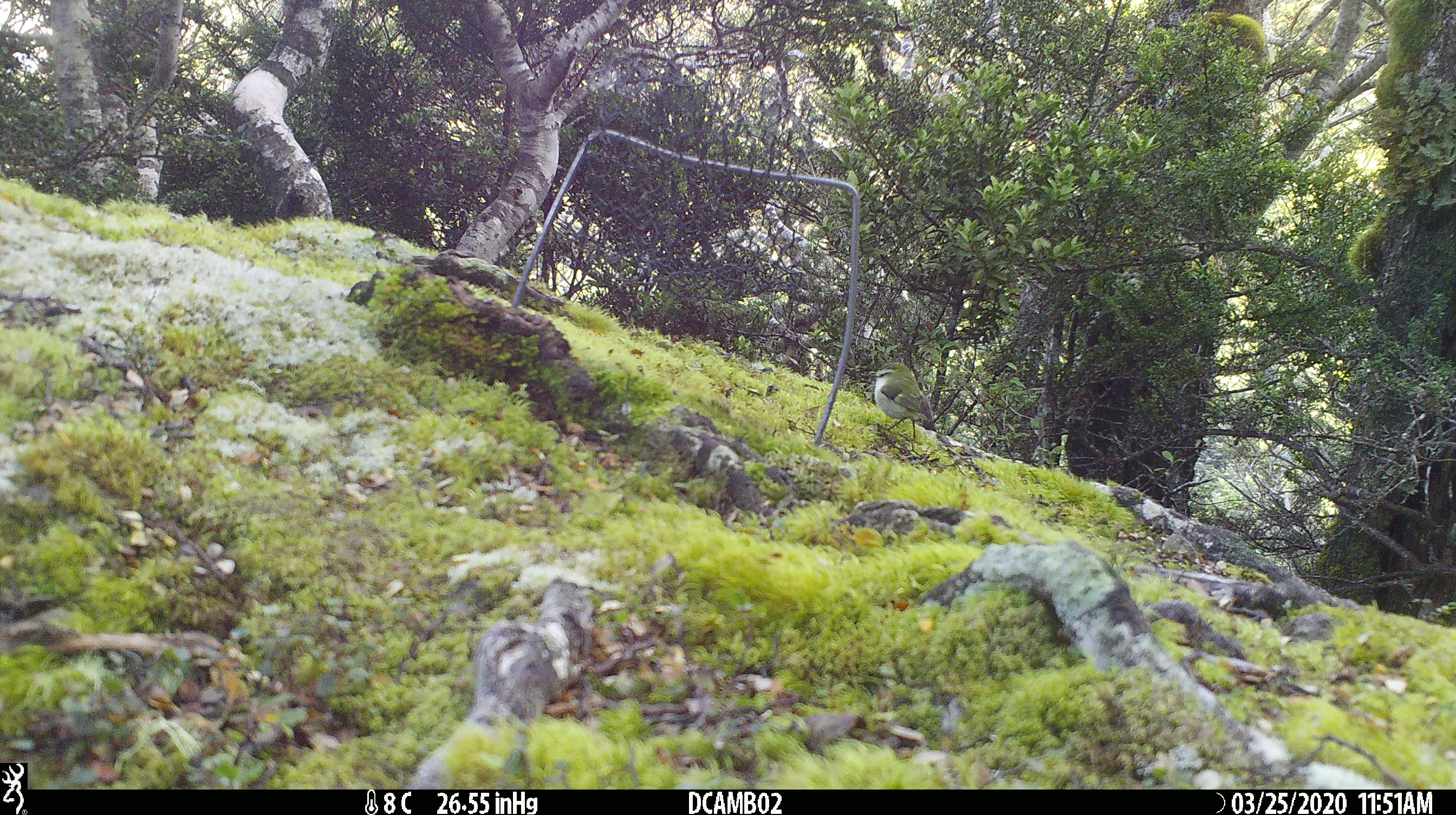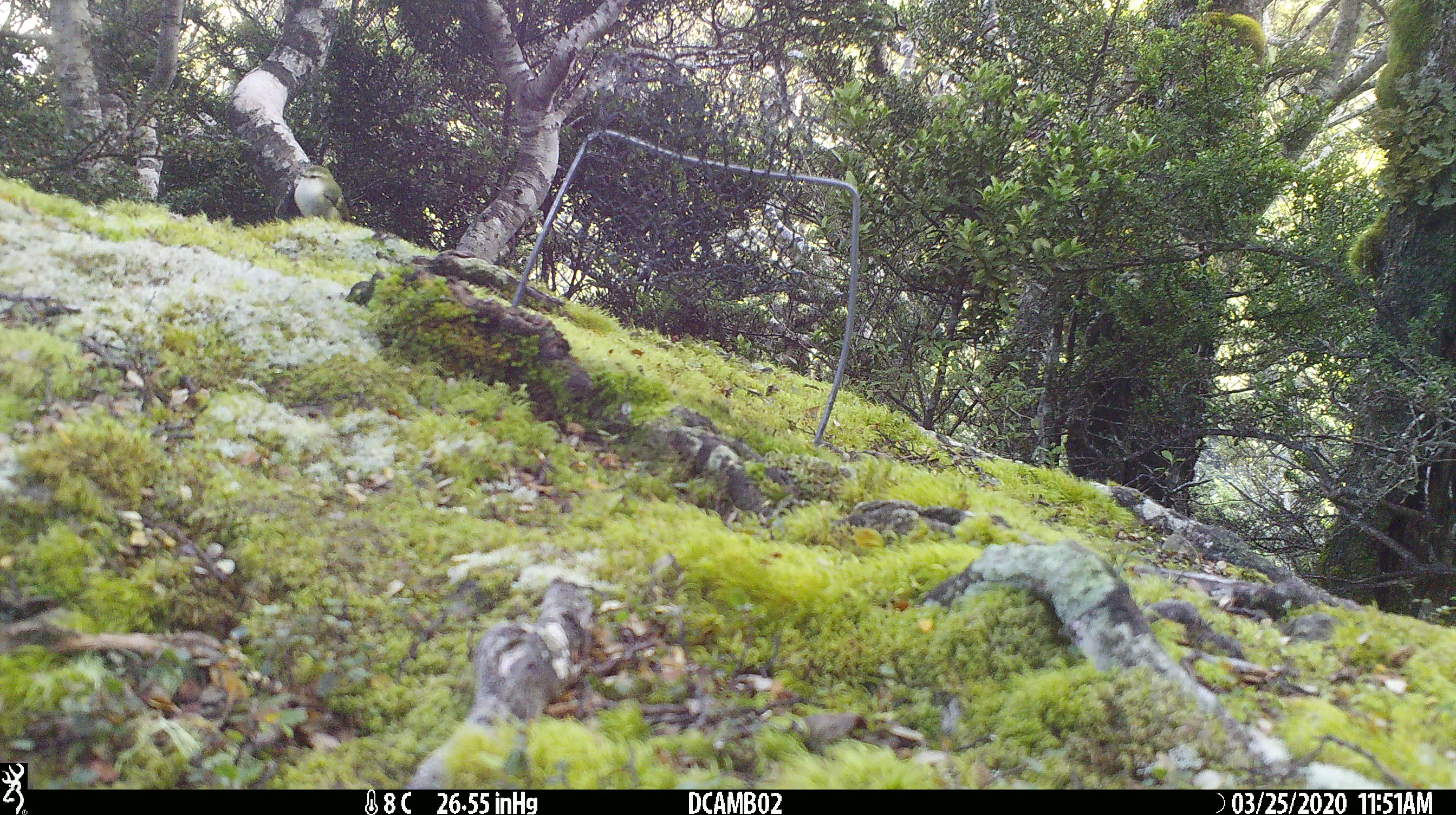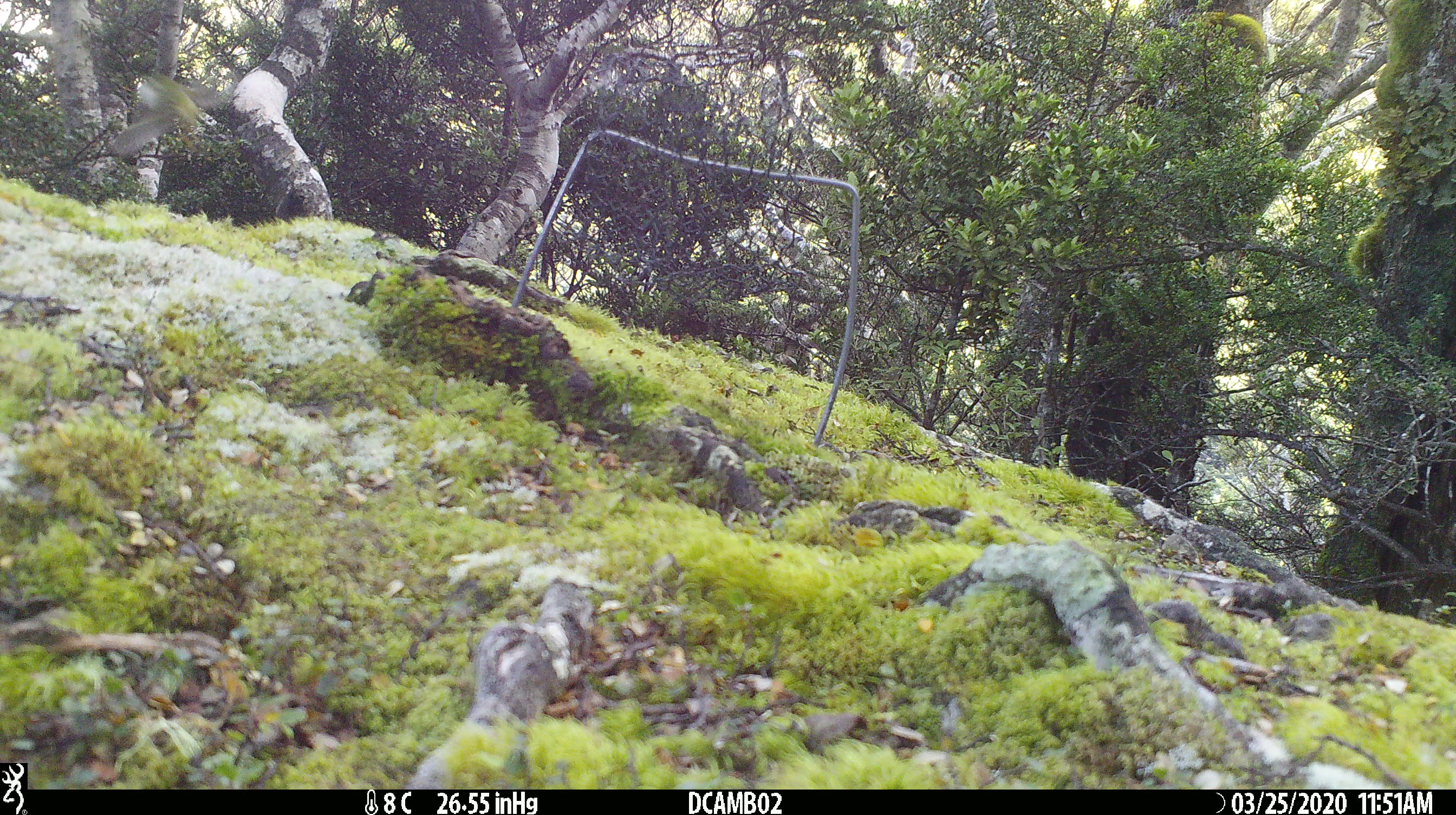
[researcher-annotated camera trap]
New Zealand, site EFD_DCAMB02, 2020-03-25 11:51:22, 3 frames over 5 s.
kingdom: Animalia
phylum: Chordata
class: Aves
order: Passeriformes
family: Acanthisittidae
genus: Acanthisitta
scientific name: Acanthisitta chloris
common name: rifleman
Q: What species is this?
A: Rifleman (Acanthisitta chloris).